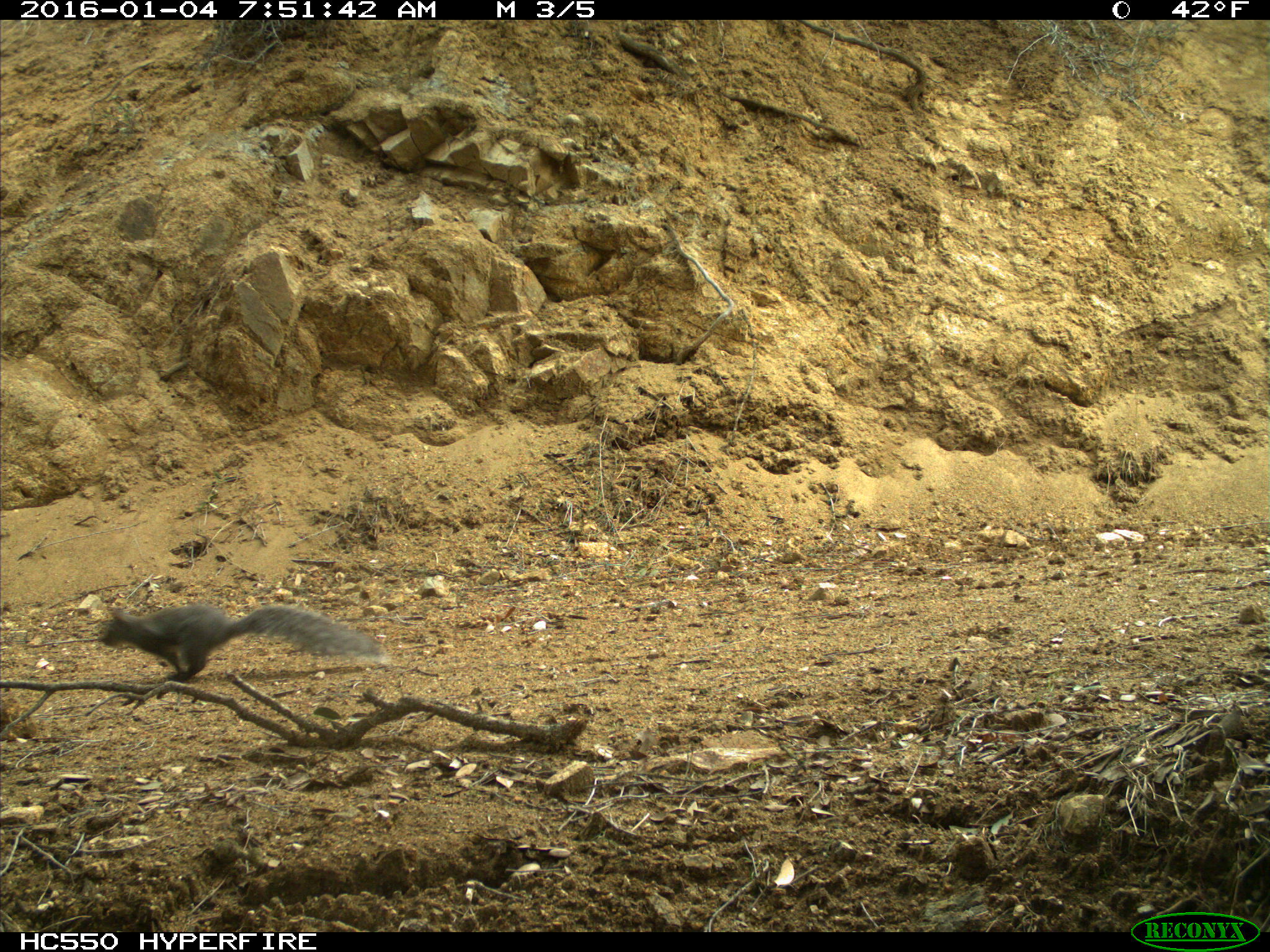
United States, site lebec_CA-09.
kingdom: Animalia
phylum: Chordata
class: Mammalia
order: Rodentia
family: Sciuridae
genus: Sciurus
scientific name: Sciurus carolinensis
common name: eastern gray squirrel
Sciurus carolinensis (eastern gray squirrel).